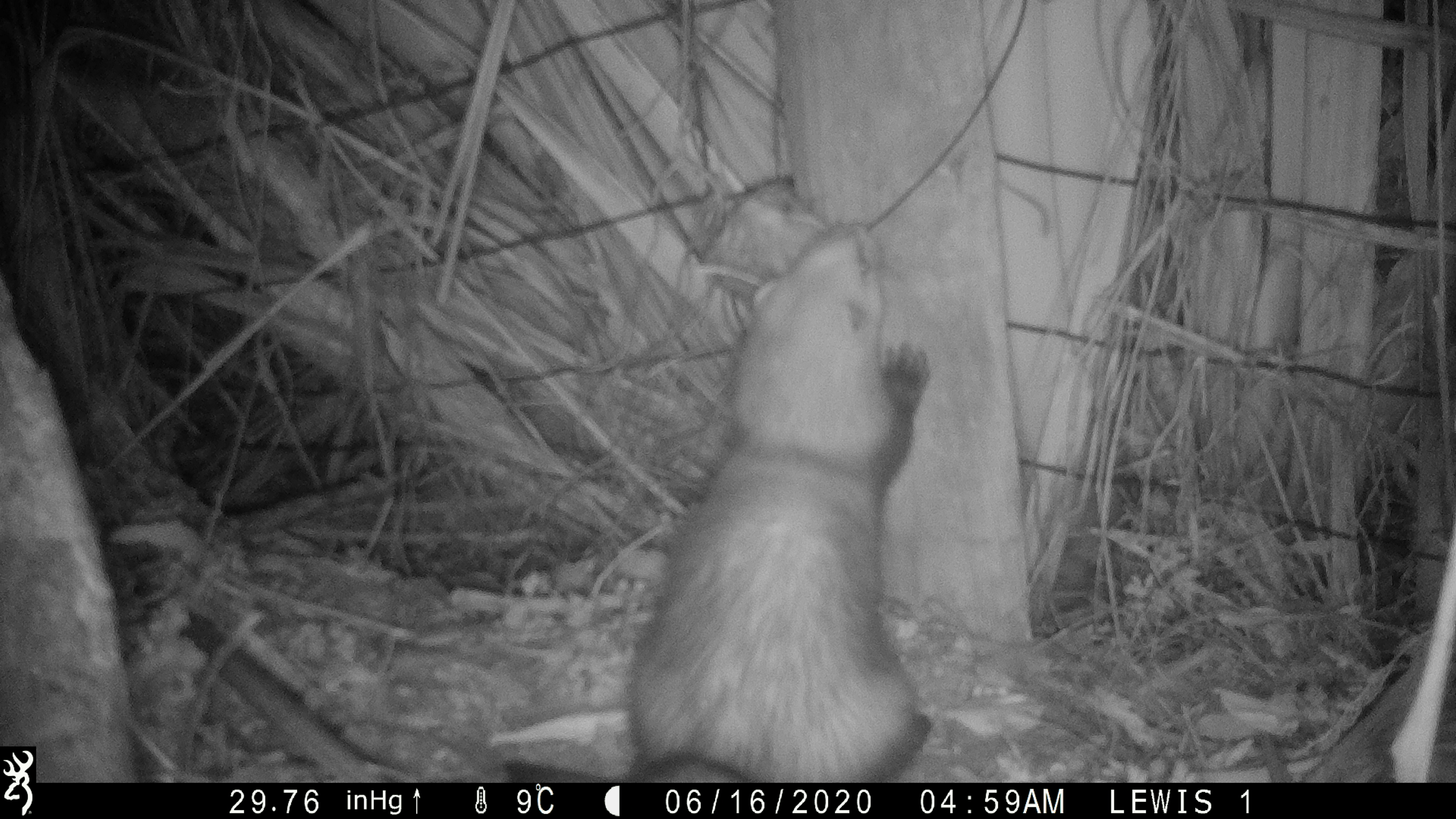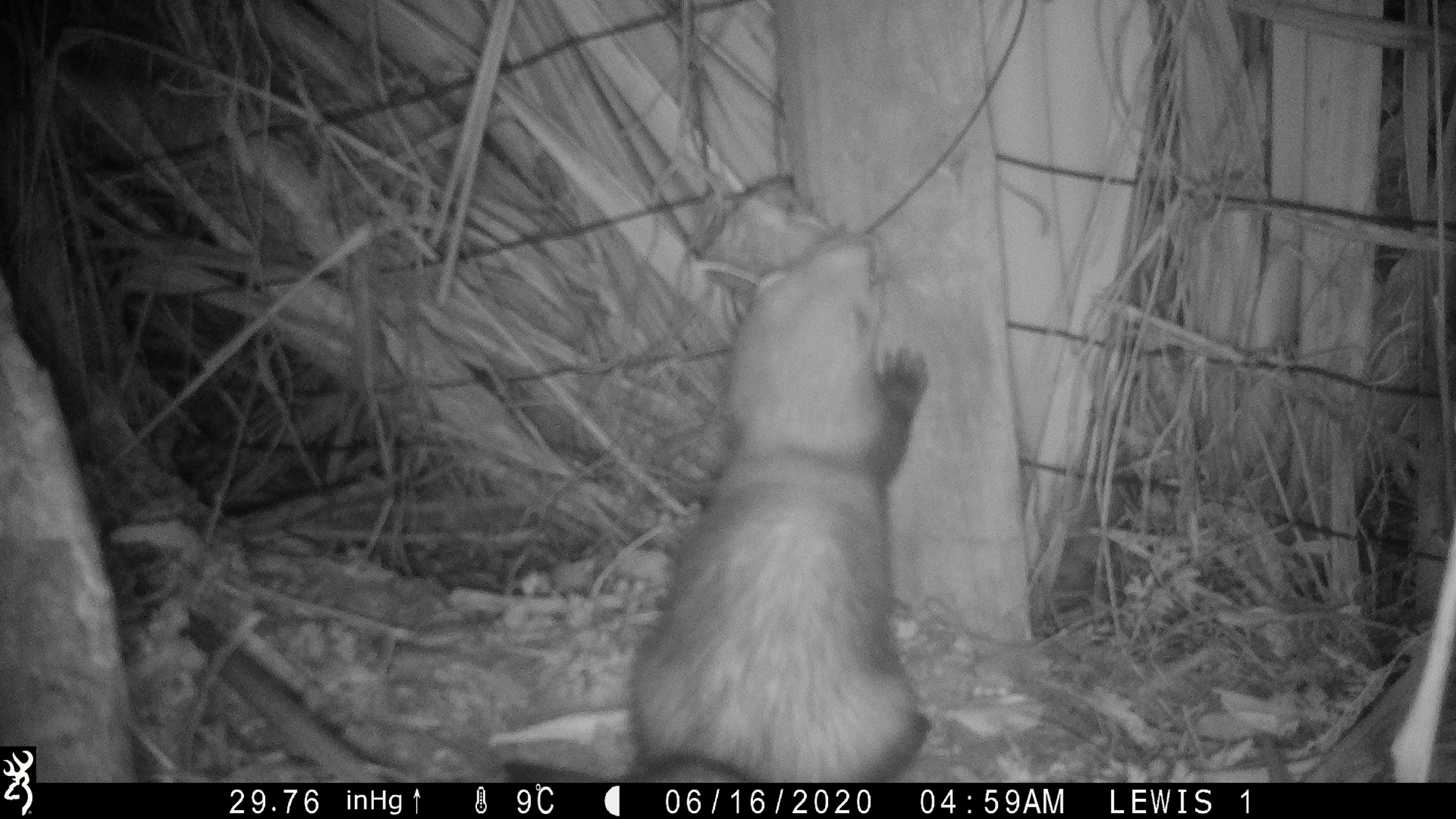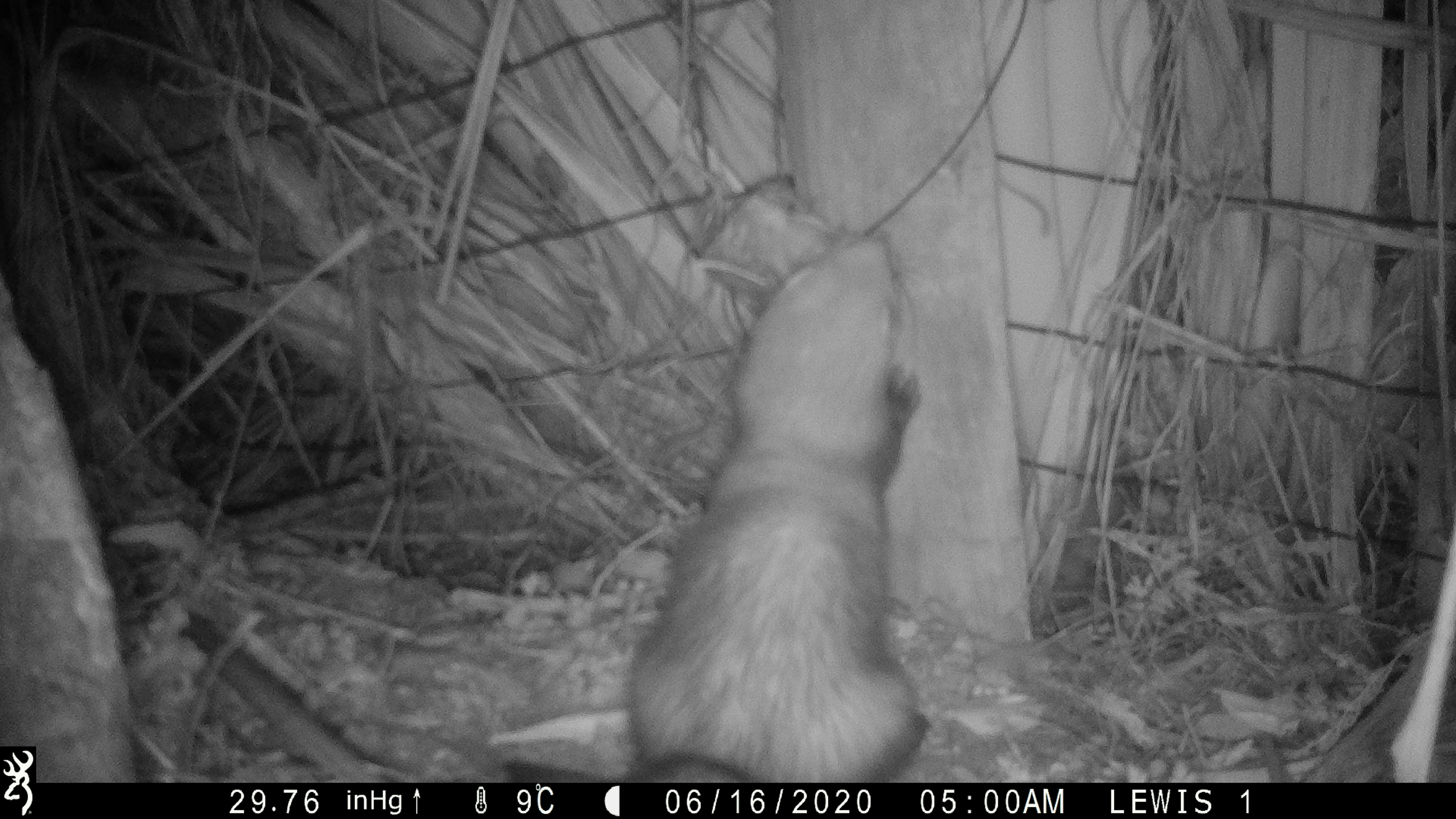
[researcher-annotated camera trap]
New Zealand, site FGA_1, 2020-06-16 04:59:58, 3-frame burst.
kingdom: Animalia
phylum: Chordata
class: Mammalia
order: Carnivora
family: Mustelidae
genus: Mustela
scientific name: Mustela furo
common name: ferret